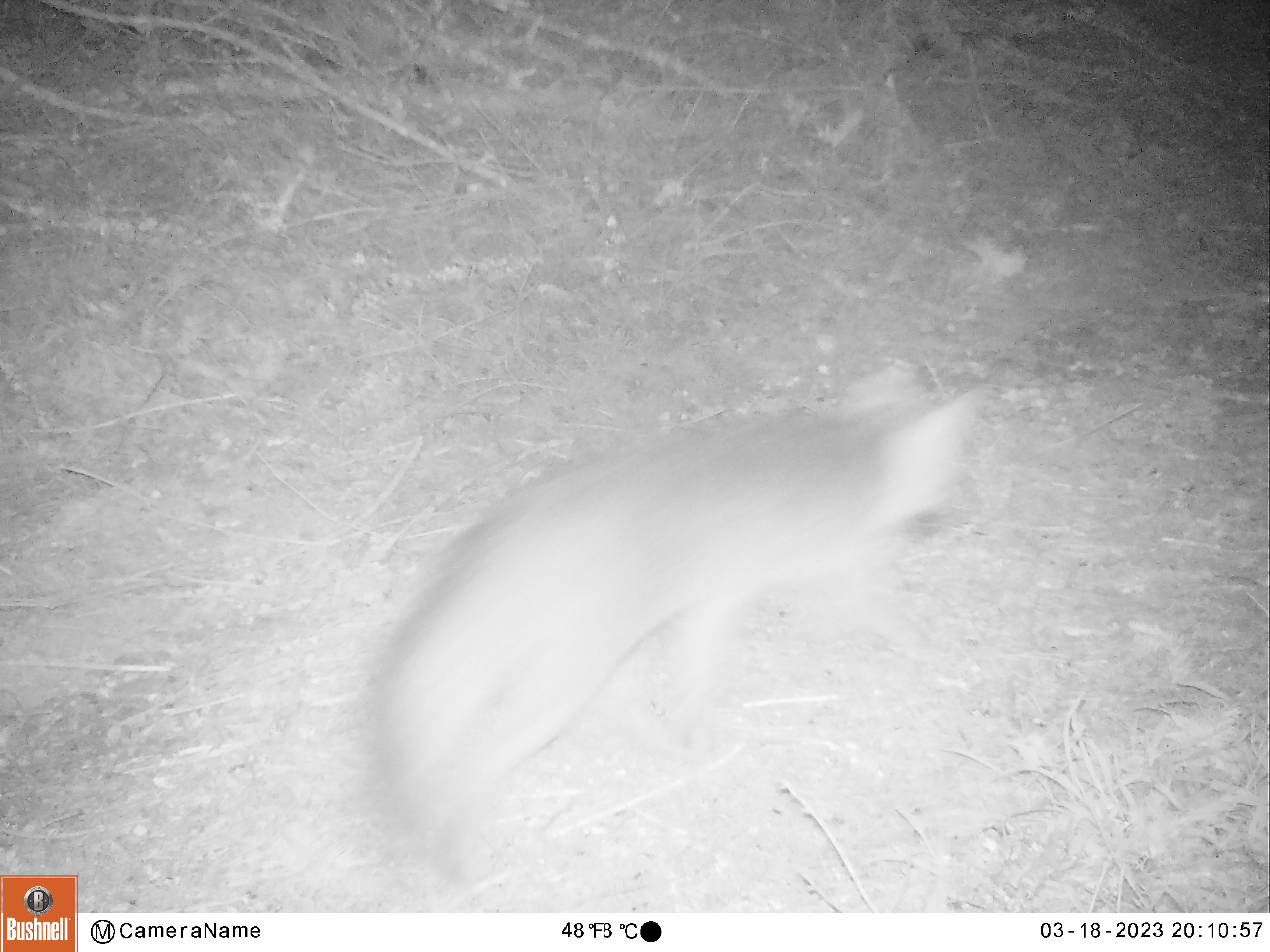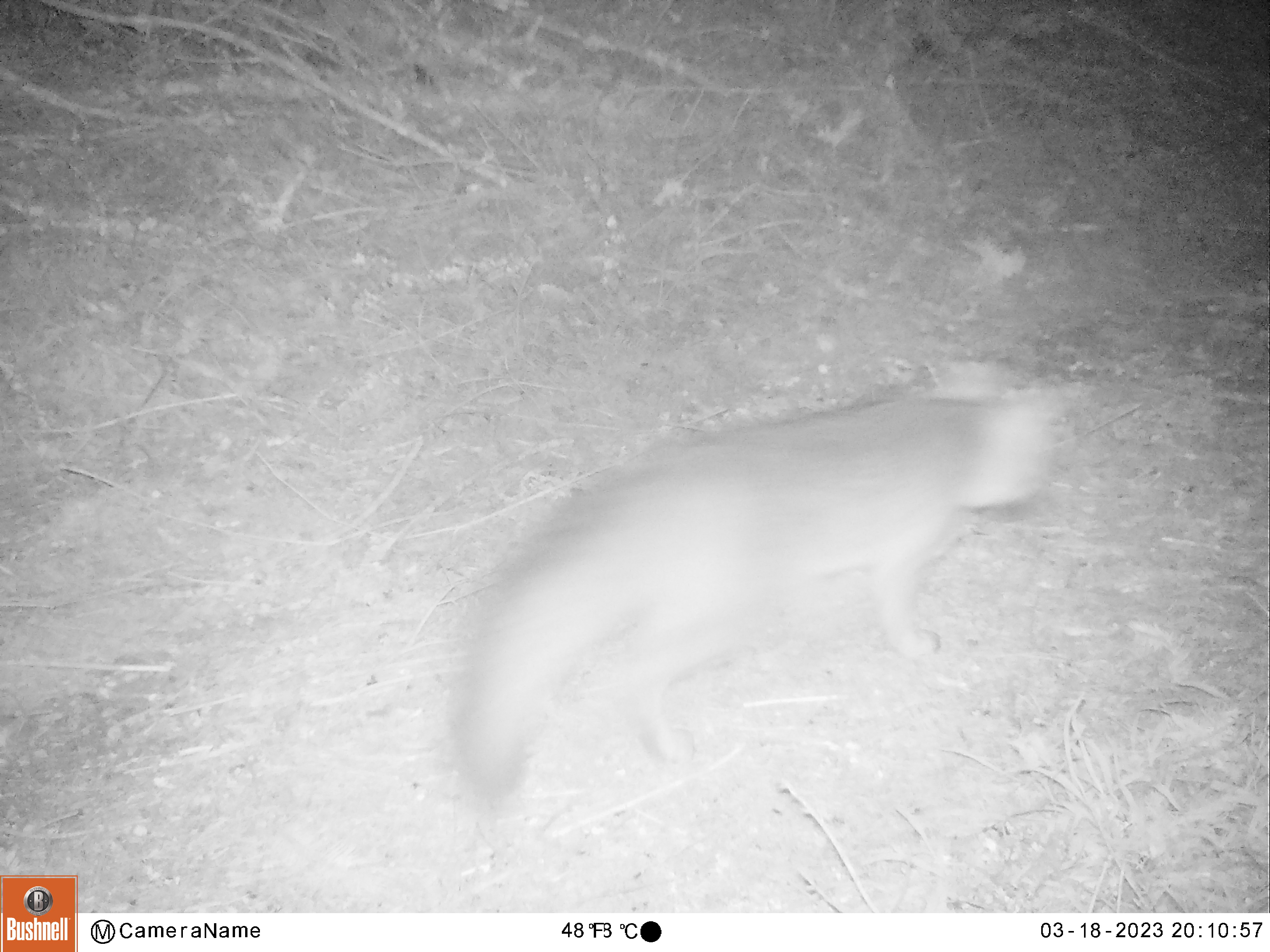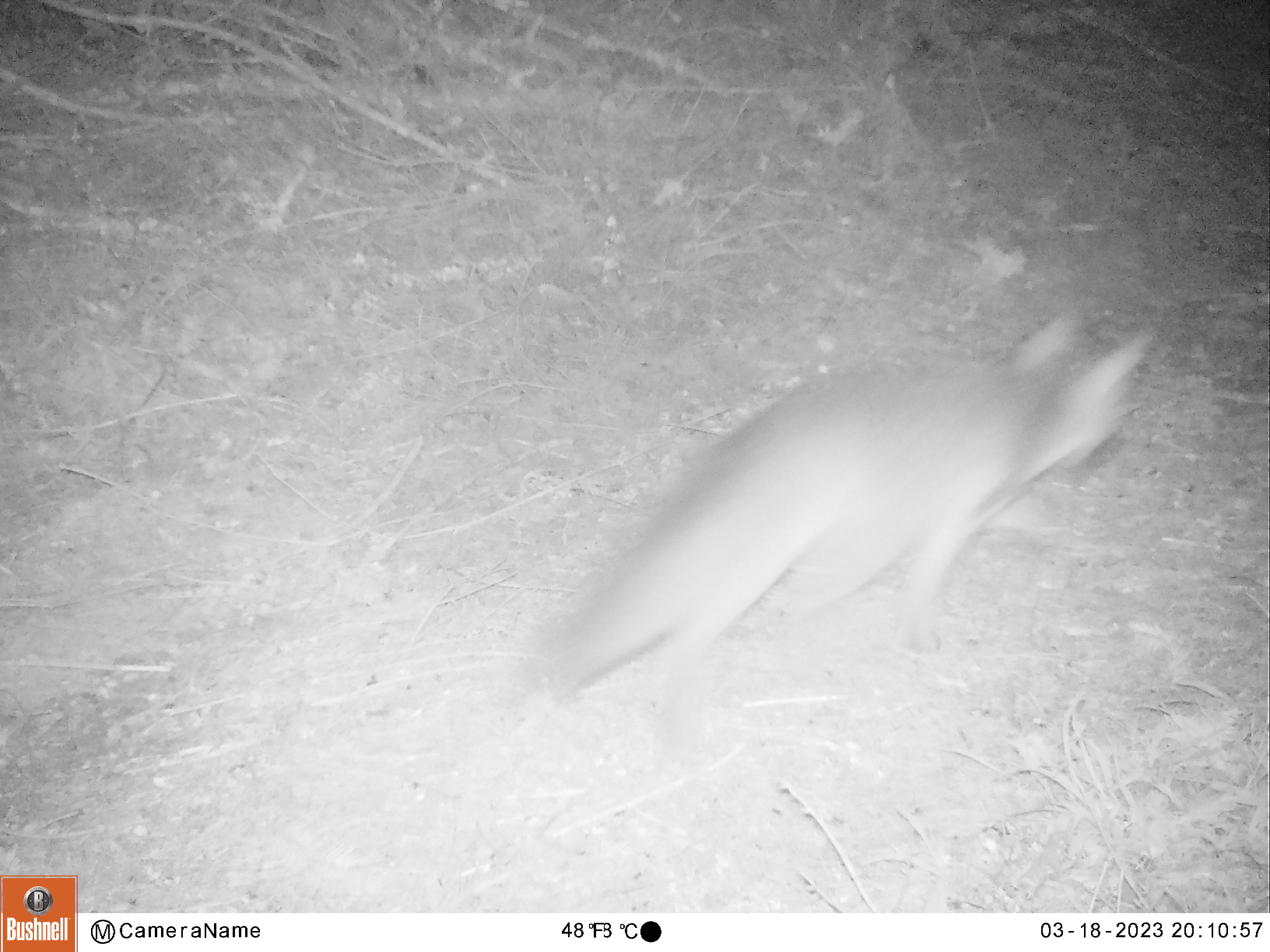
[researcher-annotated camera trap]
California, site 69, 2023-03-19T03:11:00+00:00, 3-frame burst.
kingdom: Animalia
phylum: Chordata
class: Mammalia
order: Carnivora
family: Canidae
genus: Urocyon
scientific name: Urocyon cinereoargenteus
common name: gray fox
Gray fox (Urocyon cinereoargenteus).